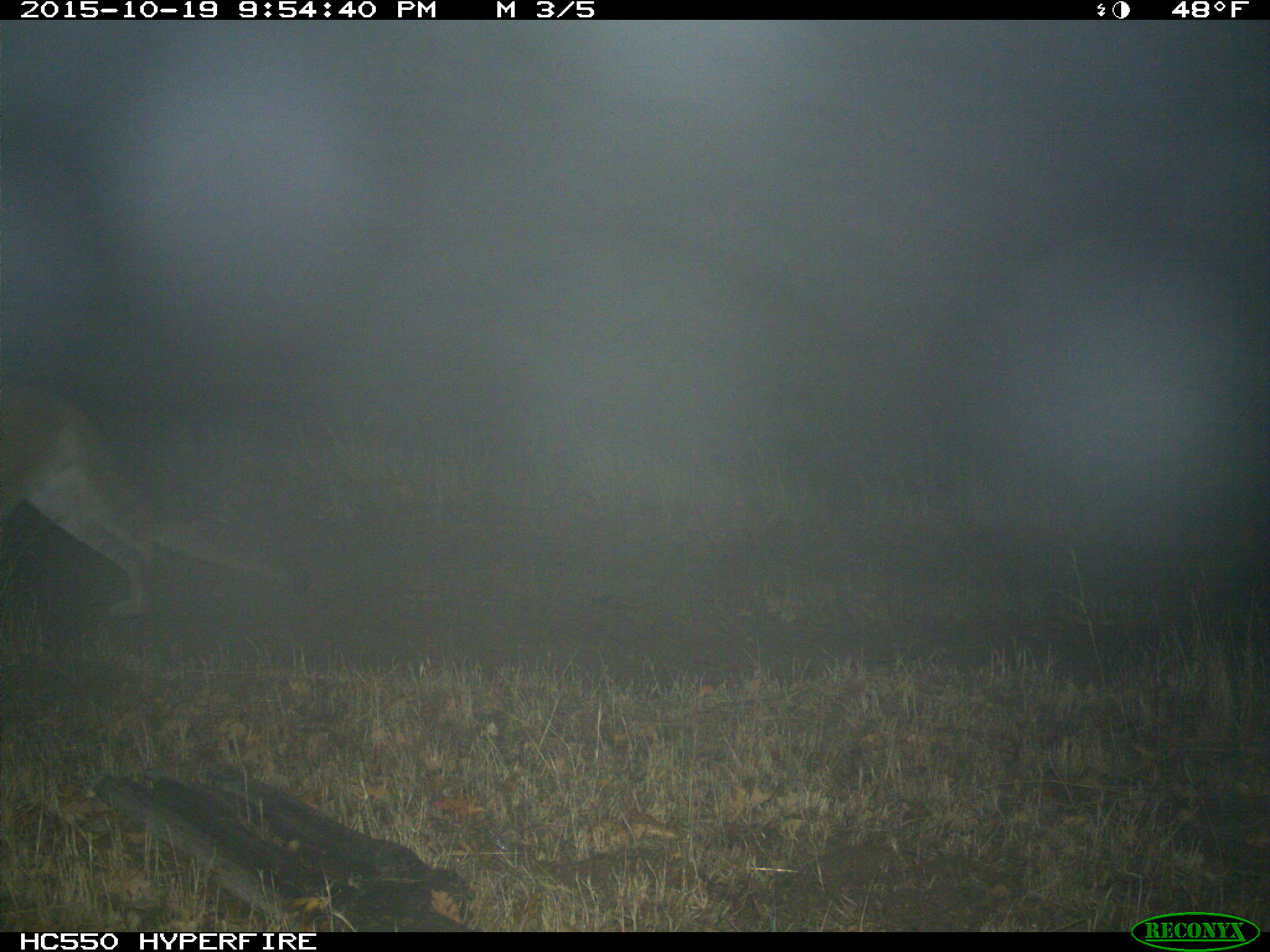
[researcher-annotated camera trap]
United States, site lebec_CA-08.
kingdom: Animalia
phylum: Chordata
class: Mammalia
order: Carnivora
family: Felidae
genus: Puma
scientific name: Puma concolor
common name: mountain lion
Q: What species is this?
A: Puma concolor (mountain lion).